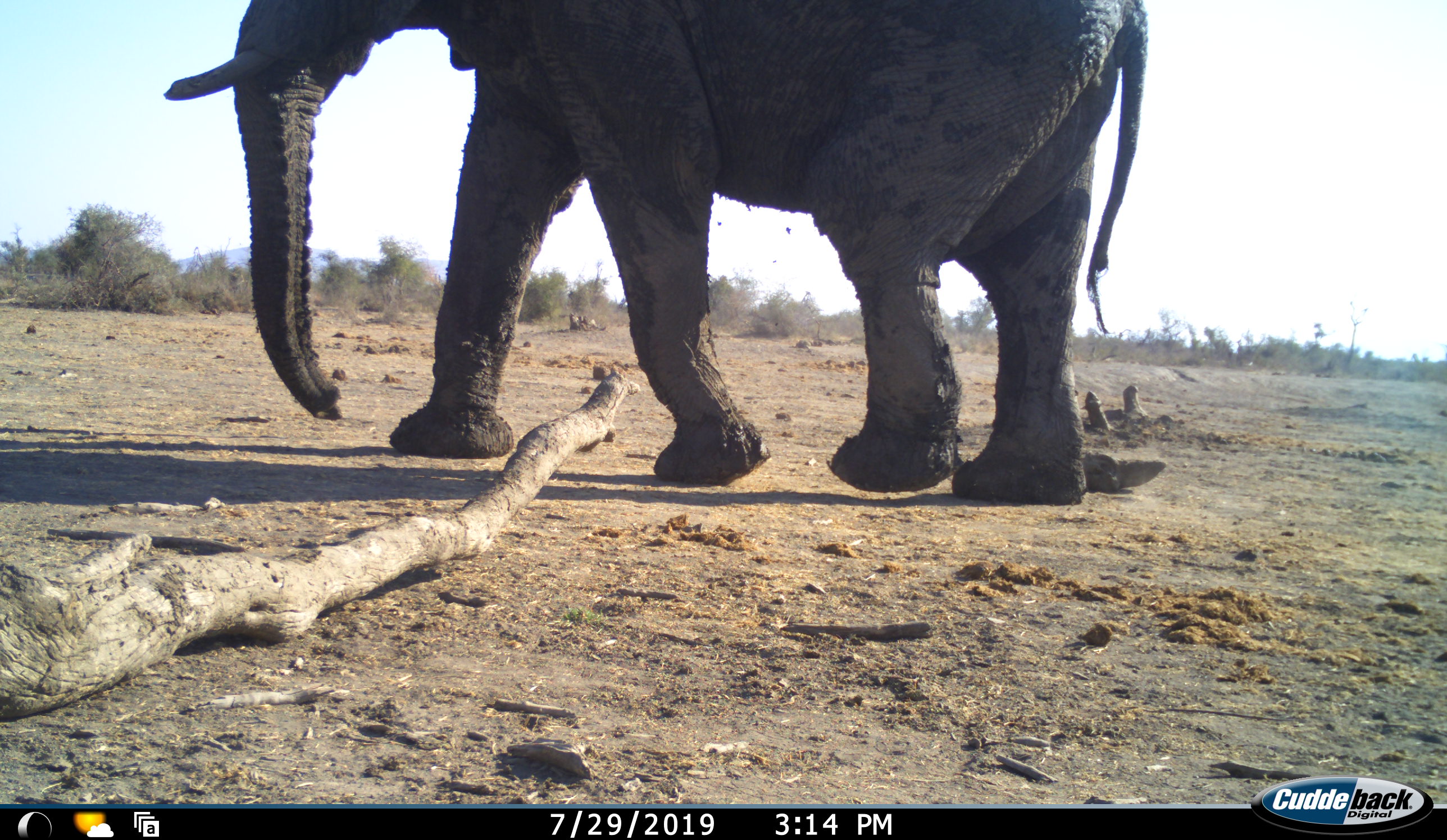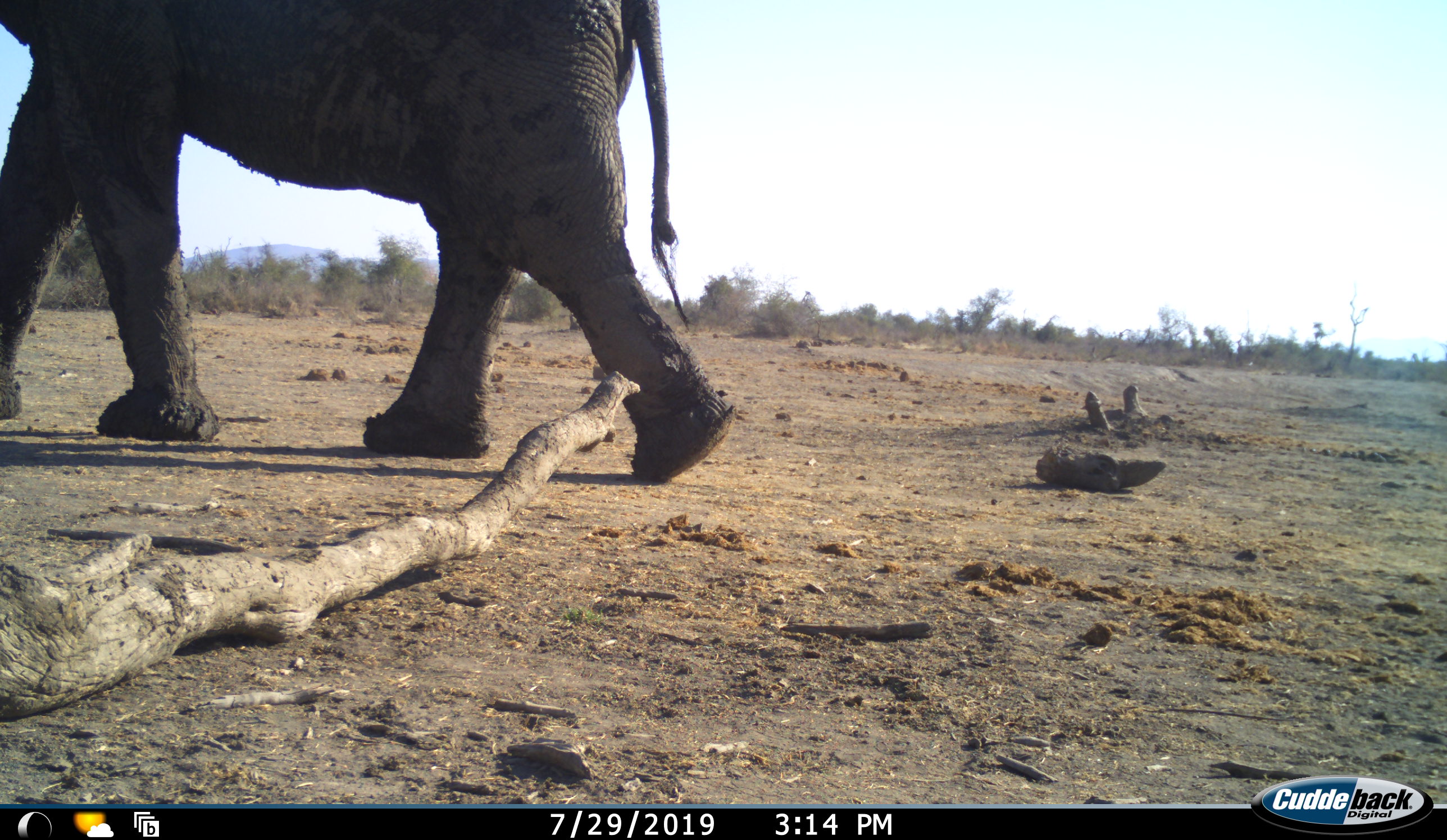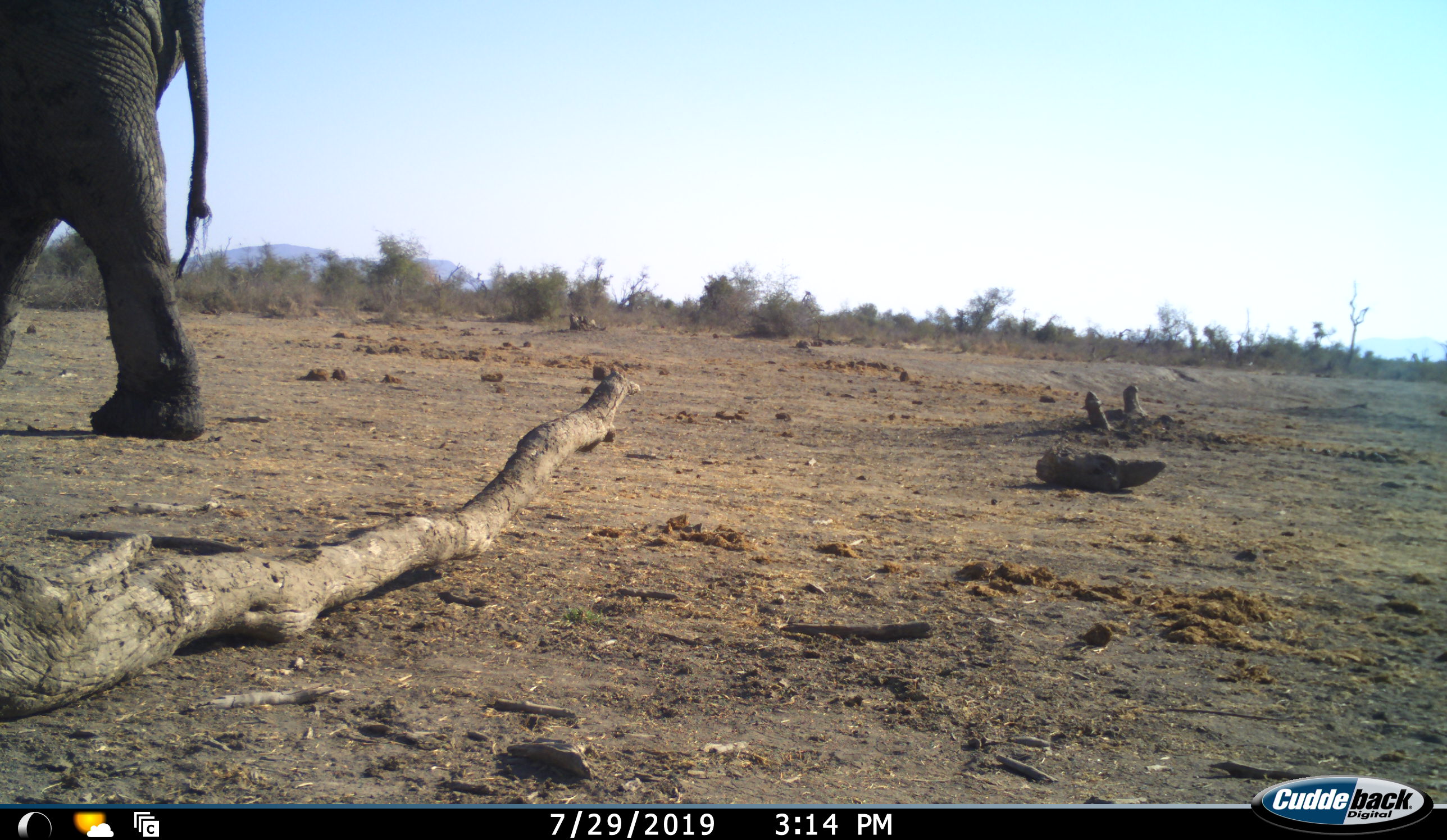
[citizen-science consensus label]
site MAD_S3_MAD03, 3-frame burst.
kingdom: Animalia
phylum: Chordata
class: Mammalia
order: Proboscidea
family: Elephantidae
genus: Loxodonta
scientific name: Loxodonta africana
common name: african bush elephant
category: elephant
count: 1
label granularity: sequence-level